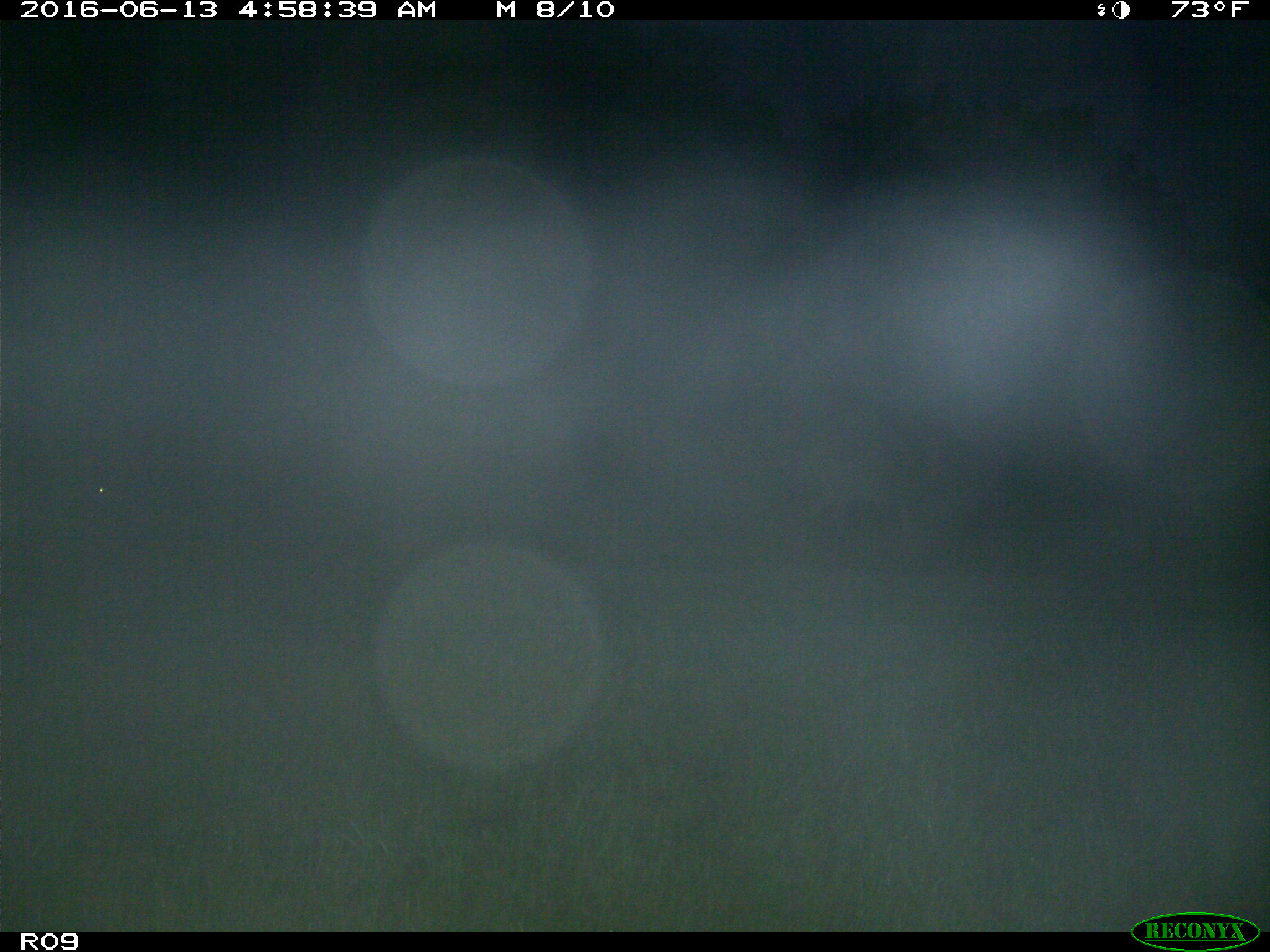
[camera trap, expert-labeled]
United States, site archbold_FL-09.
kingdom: Animalia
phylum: Chordata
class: Mammalia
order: Artiodactyla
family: Cervidae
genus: Odocoileus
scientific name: Odocoileus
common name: deer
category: unidentified deer